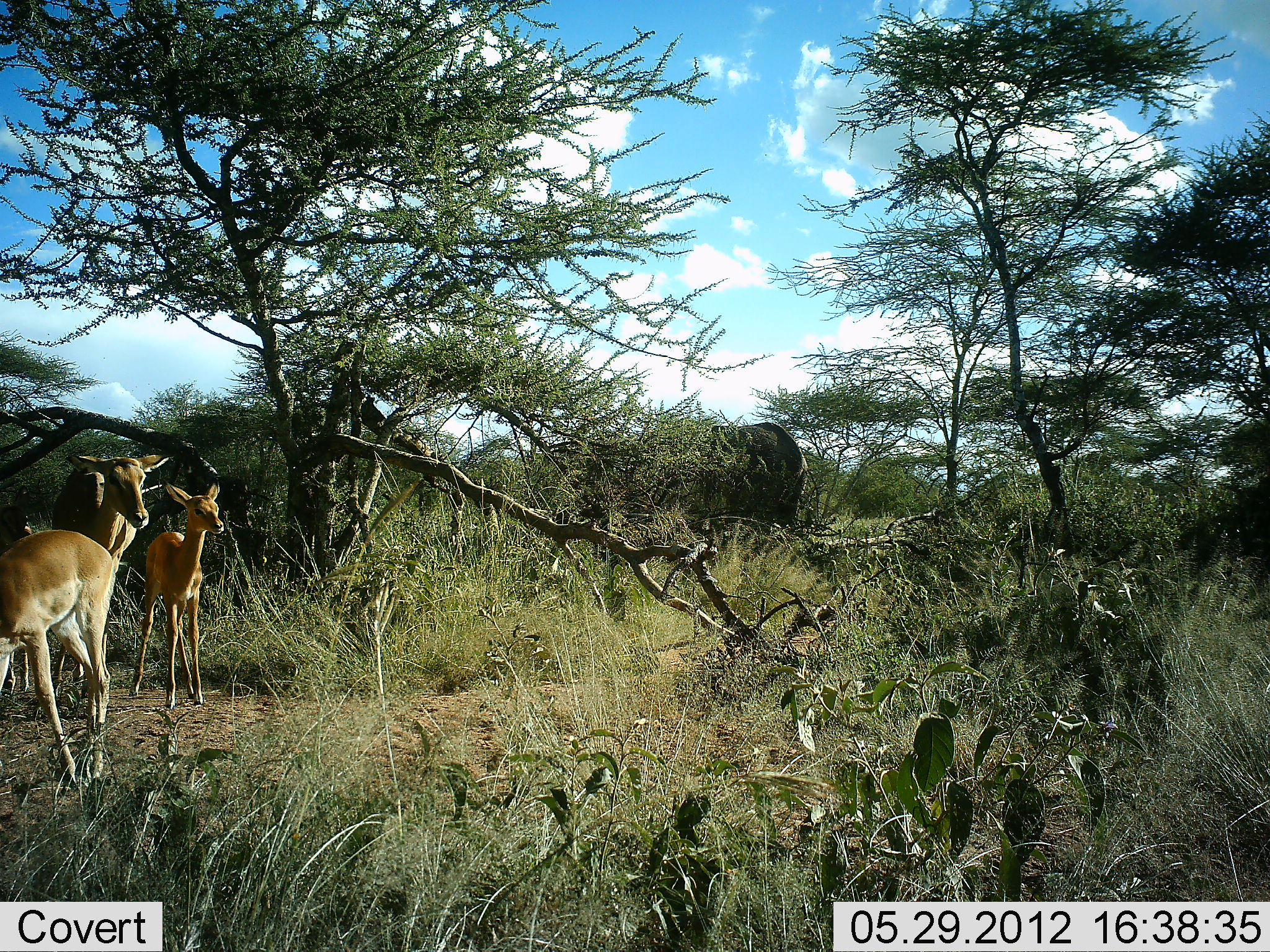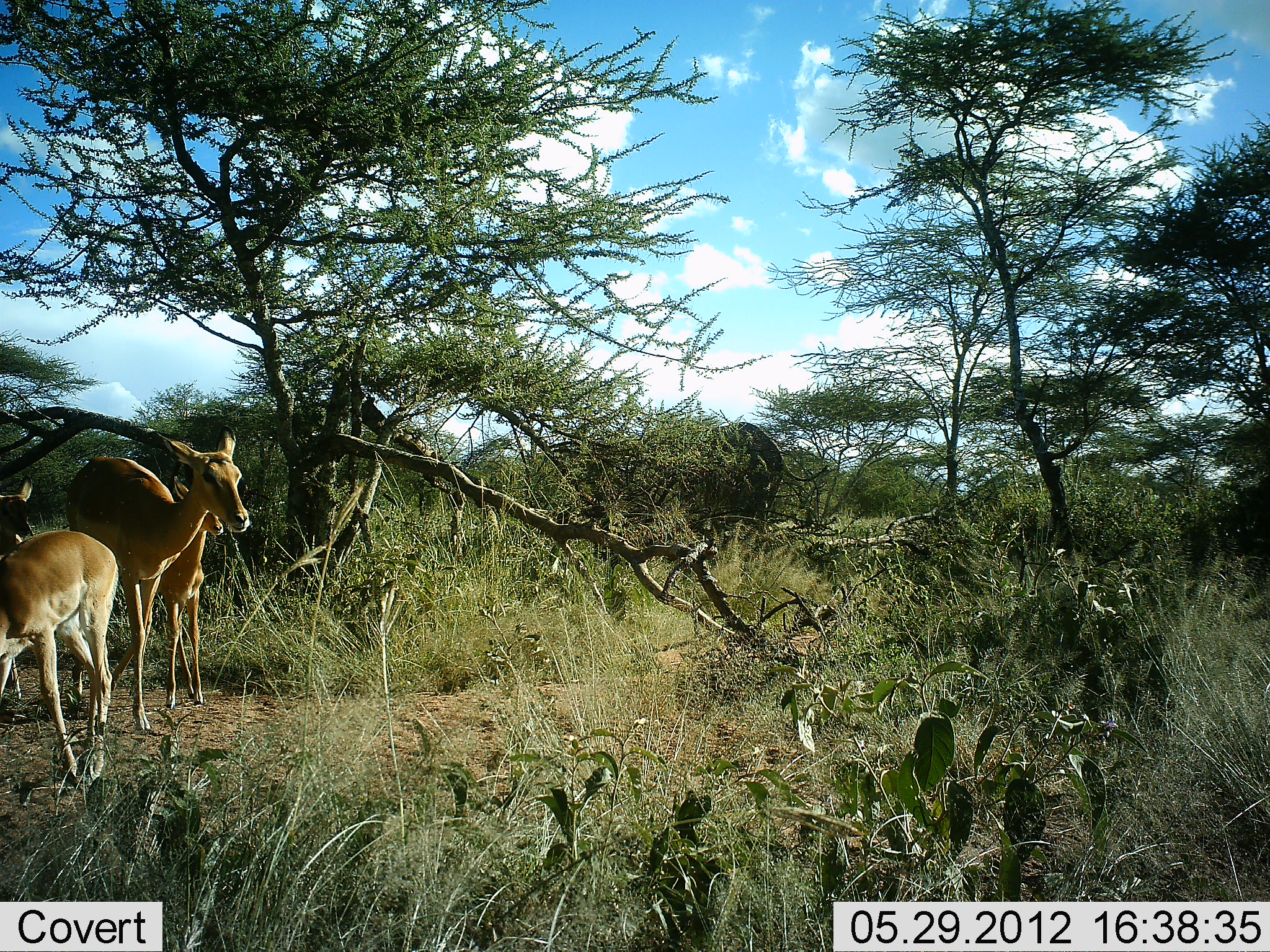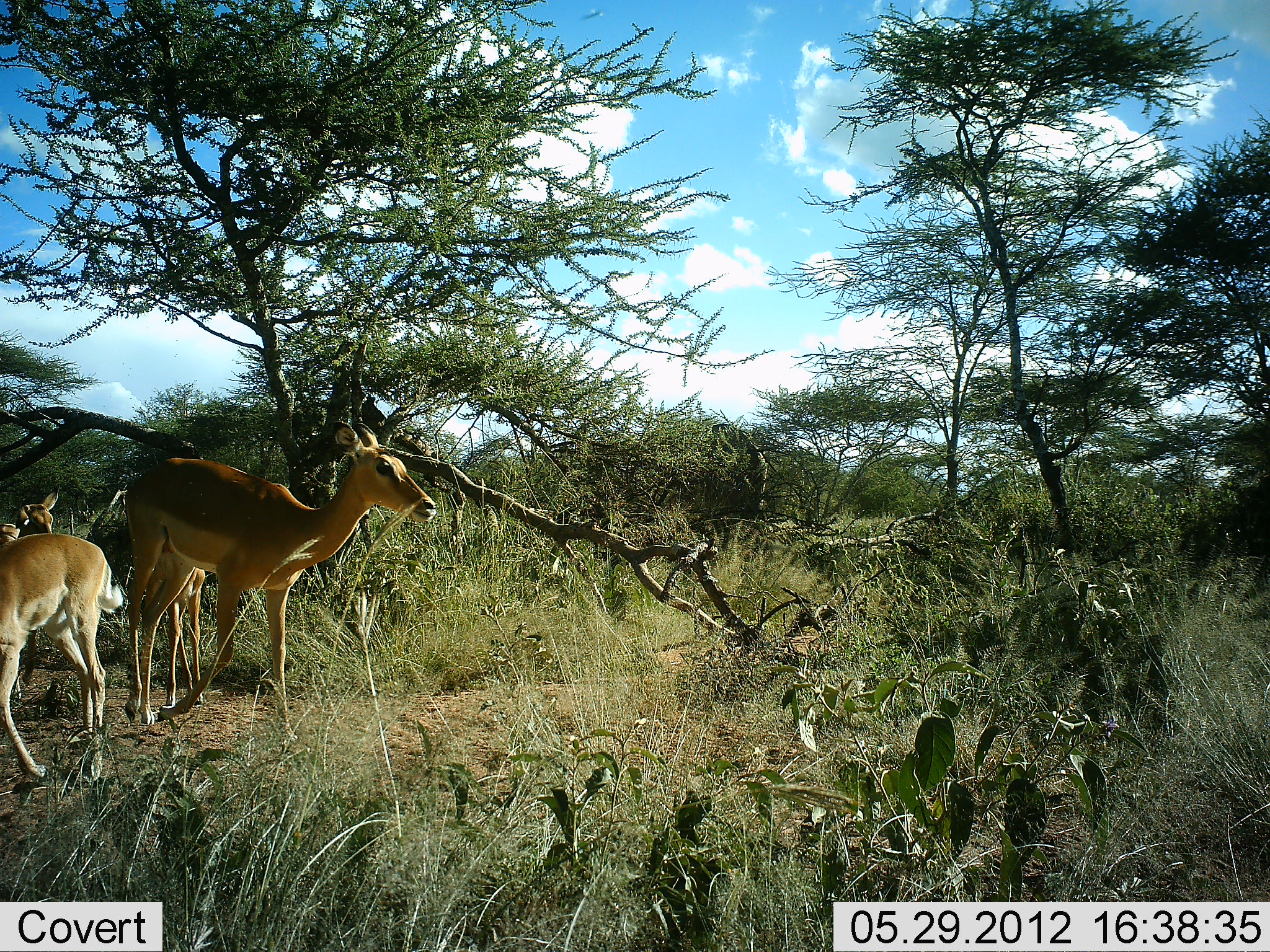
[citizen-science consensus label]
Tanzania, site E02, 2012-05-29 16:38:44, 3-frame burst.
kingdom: Animalia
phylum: Chordata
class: Mammalia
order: Artiodactyla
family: Bovidae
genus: Aepyceros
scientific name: Aepyceros melampus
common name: impala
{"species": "impala (Aepyceros melampus)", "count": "4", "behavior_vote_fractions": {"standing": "75%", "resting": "0%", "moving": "50%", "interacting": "8%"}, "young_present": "75%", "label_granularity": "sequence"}